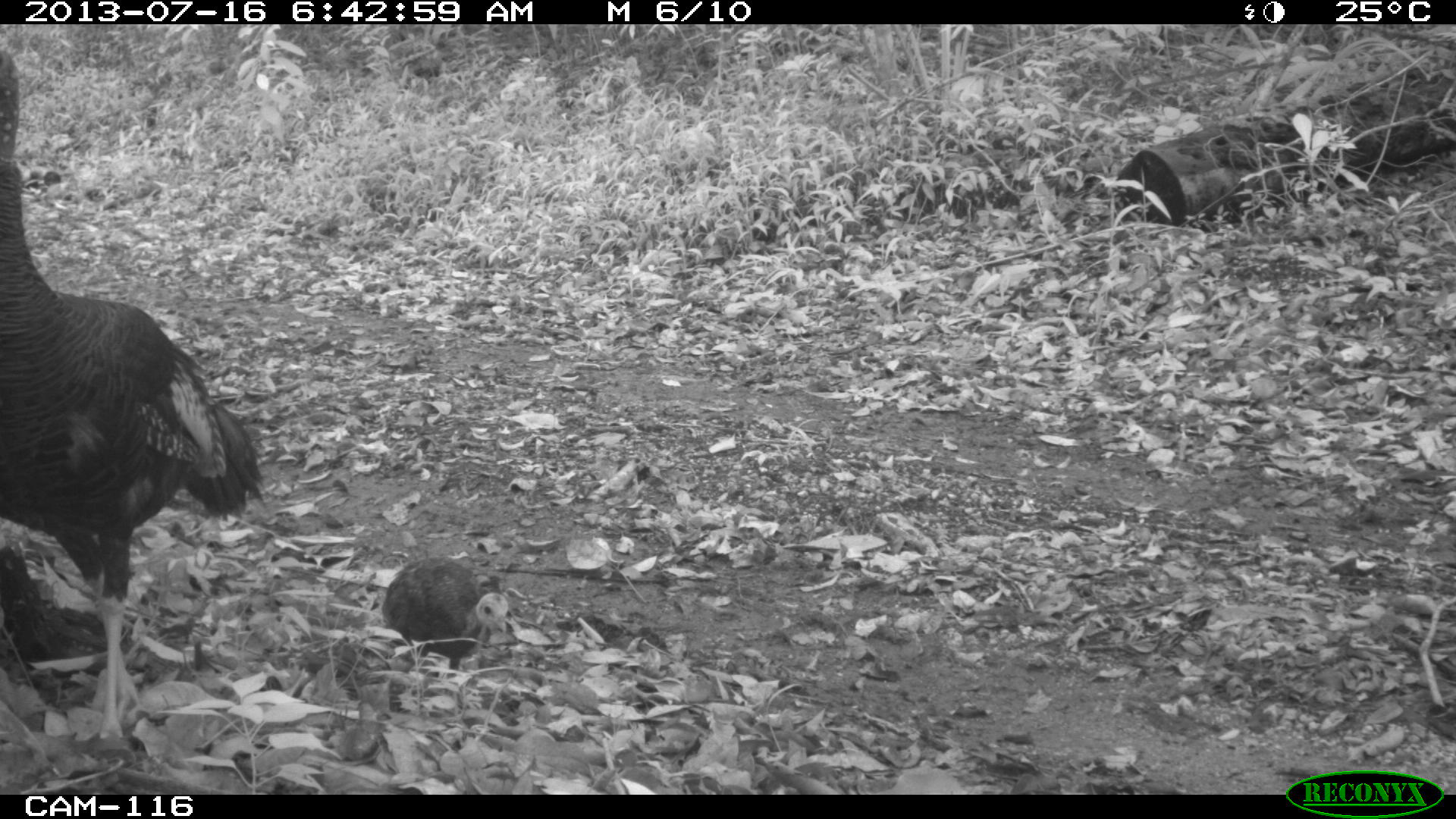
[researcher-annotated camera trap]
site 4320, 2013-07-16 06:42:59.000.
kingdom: Animalia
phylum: Chordata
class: Aves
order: Galliformes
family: Phasianidae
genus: Meleagris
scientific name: Meleagris ocellata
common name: ocellated turkey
Meleagris ocellata (ocellated turkey), count 3.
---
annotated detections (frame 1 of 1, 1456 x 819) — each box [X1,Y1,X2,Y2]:
meleagris ocellata: [0,47,268,739]; [380,555,509,678]